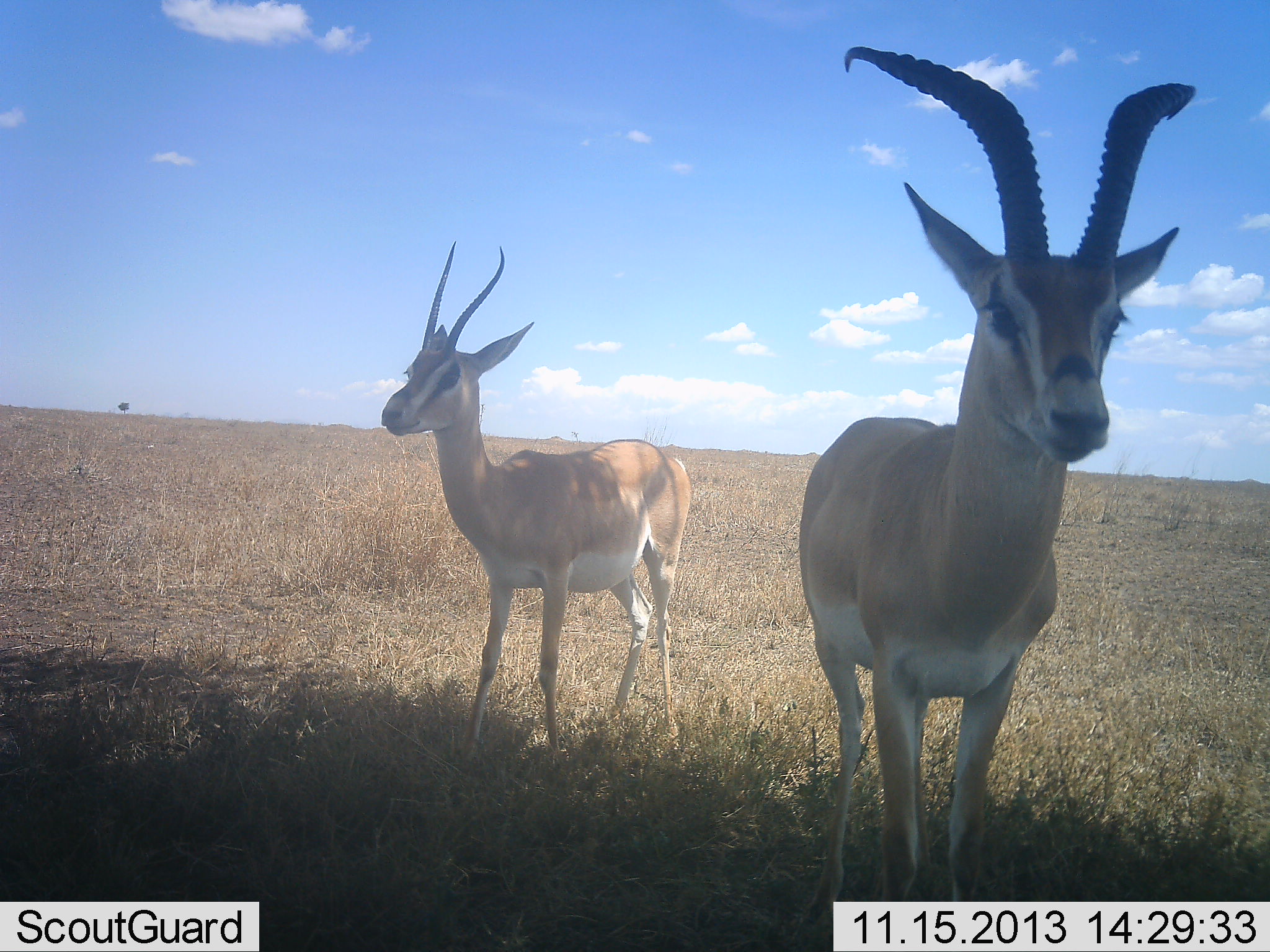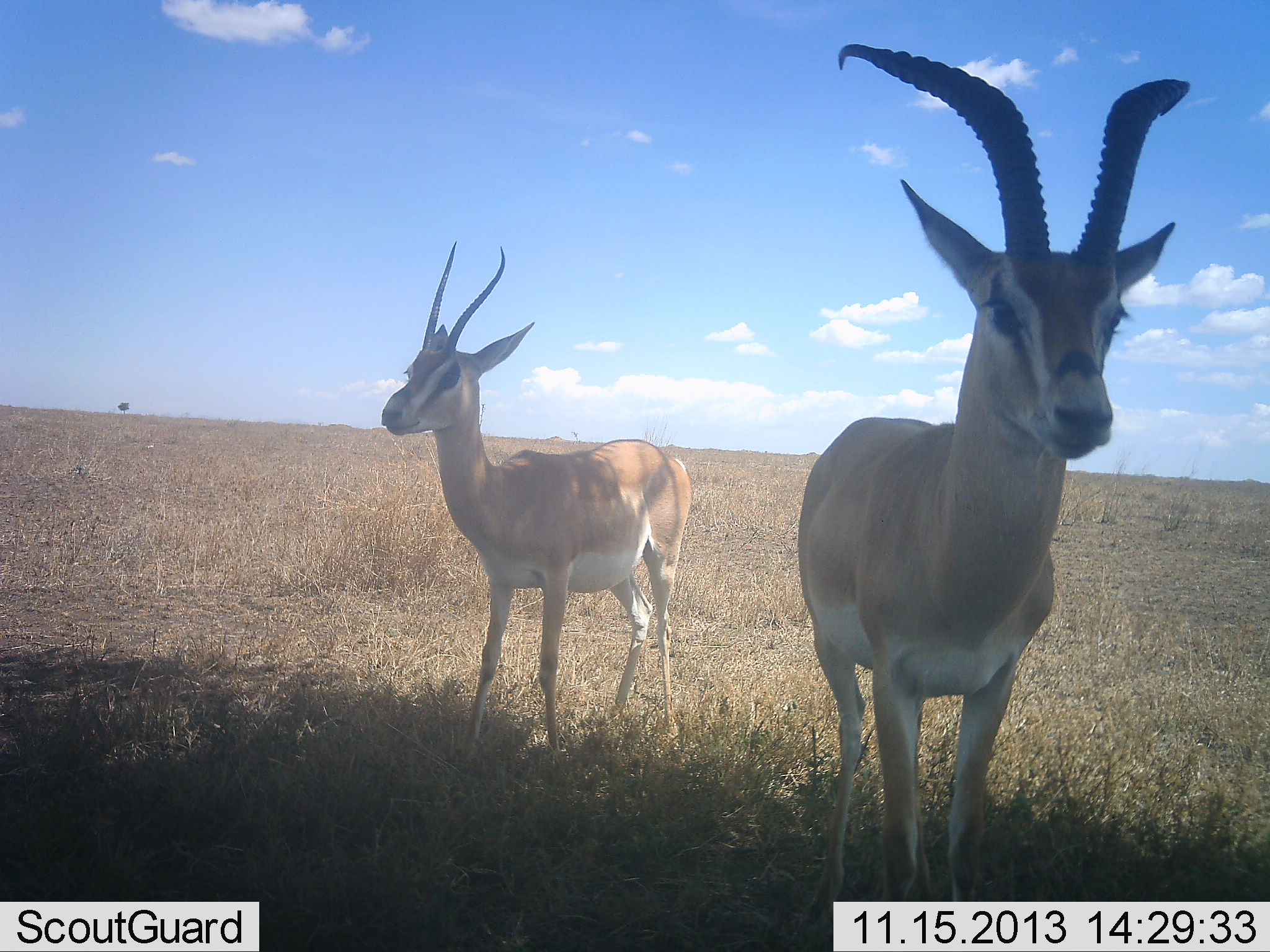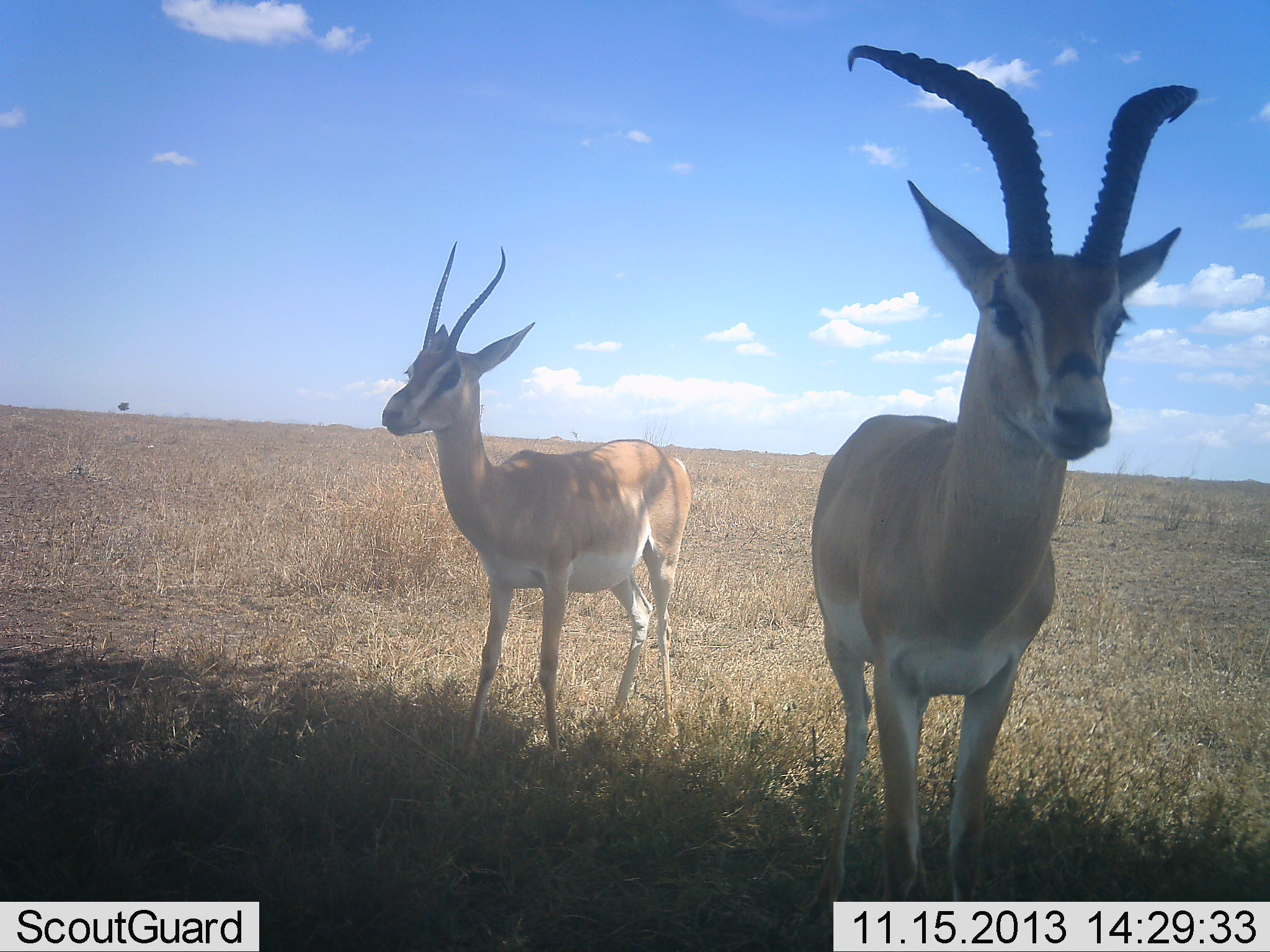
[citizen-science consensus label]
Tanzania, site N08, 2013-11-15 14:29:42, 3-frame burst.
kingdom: Animalia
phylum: Chordata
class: Mammalia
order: Artiodactyla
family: Bovidae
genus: Nanger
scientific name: Nanger granti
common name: grant's gazelle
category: gazellegrants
Gazellegrants (grant's gazelle) (Nanger granti), count 2. Behavior (volunteer vote fractions): standing 100%, resting 0%, moving 0%, interacting 0%. Young present (vote fraction): 0%. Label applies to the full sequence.